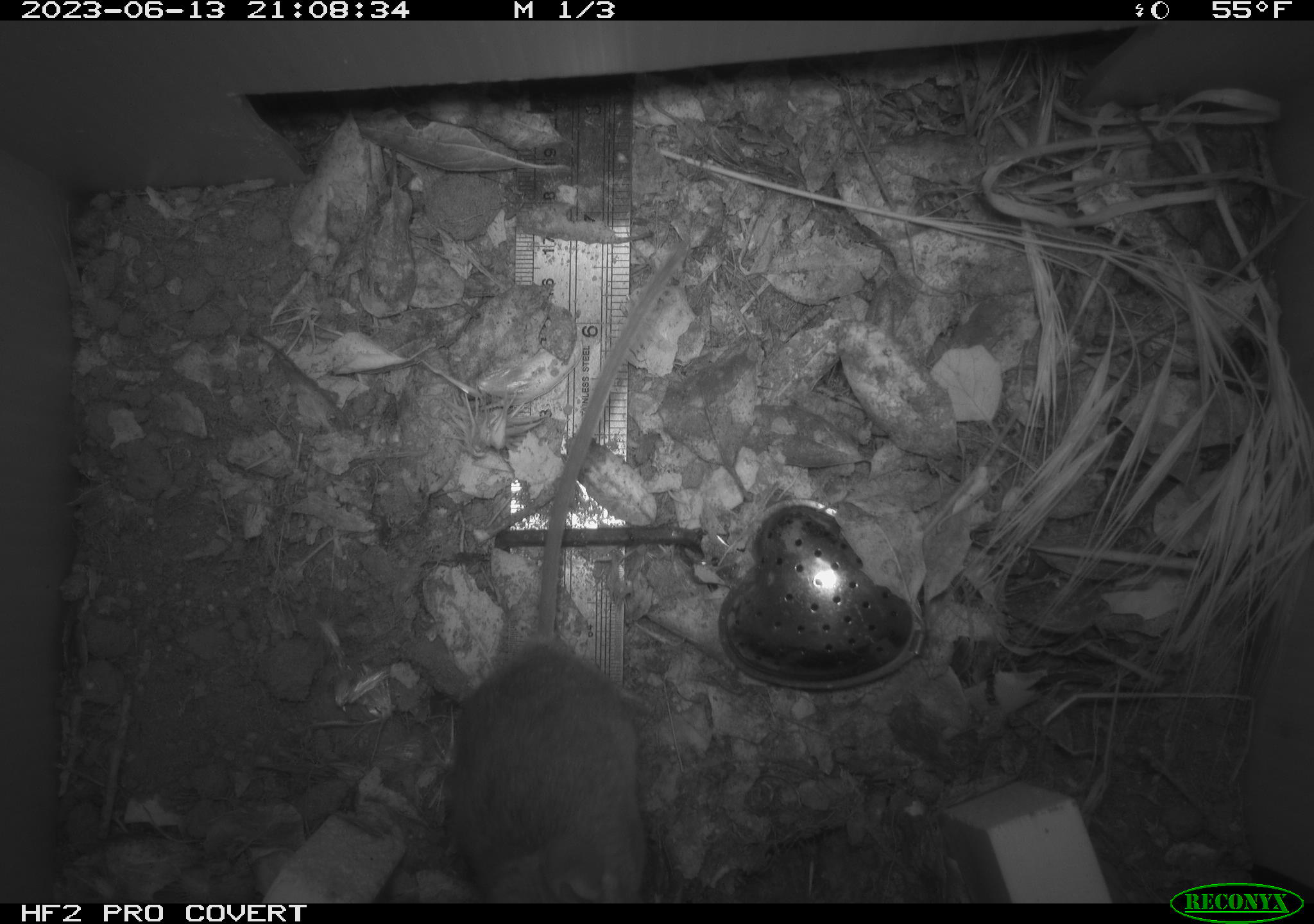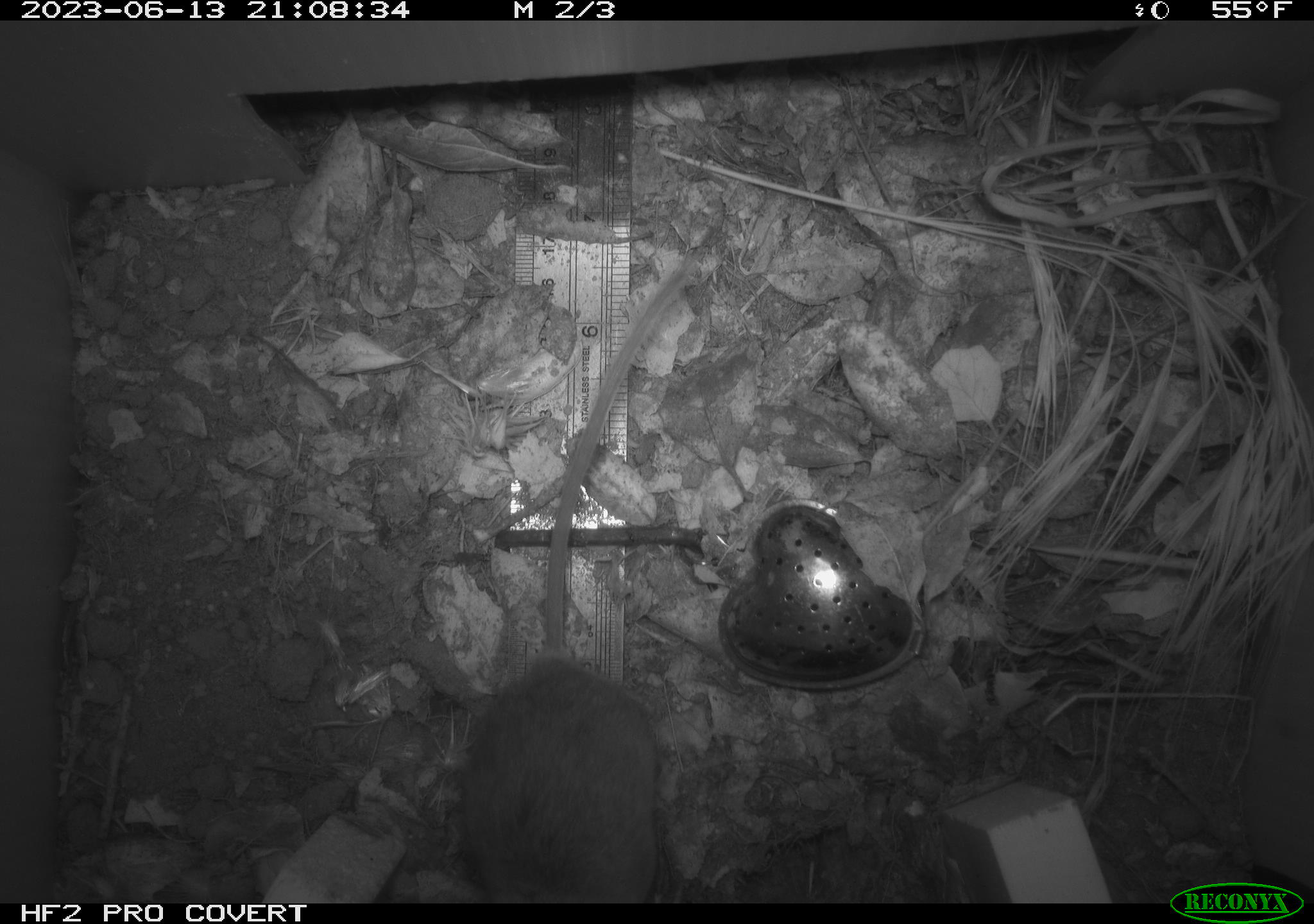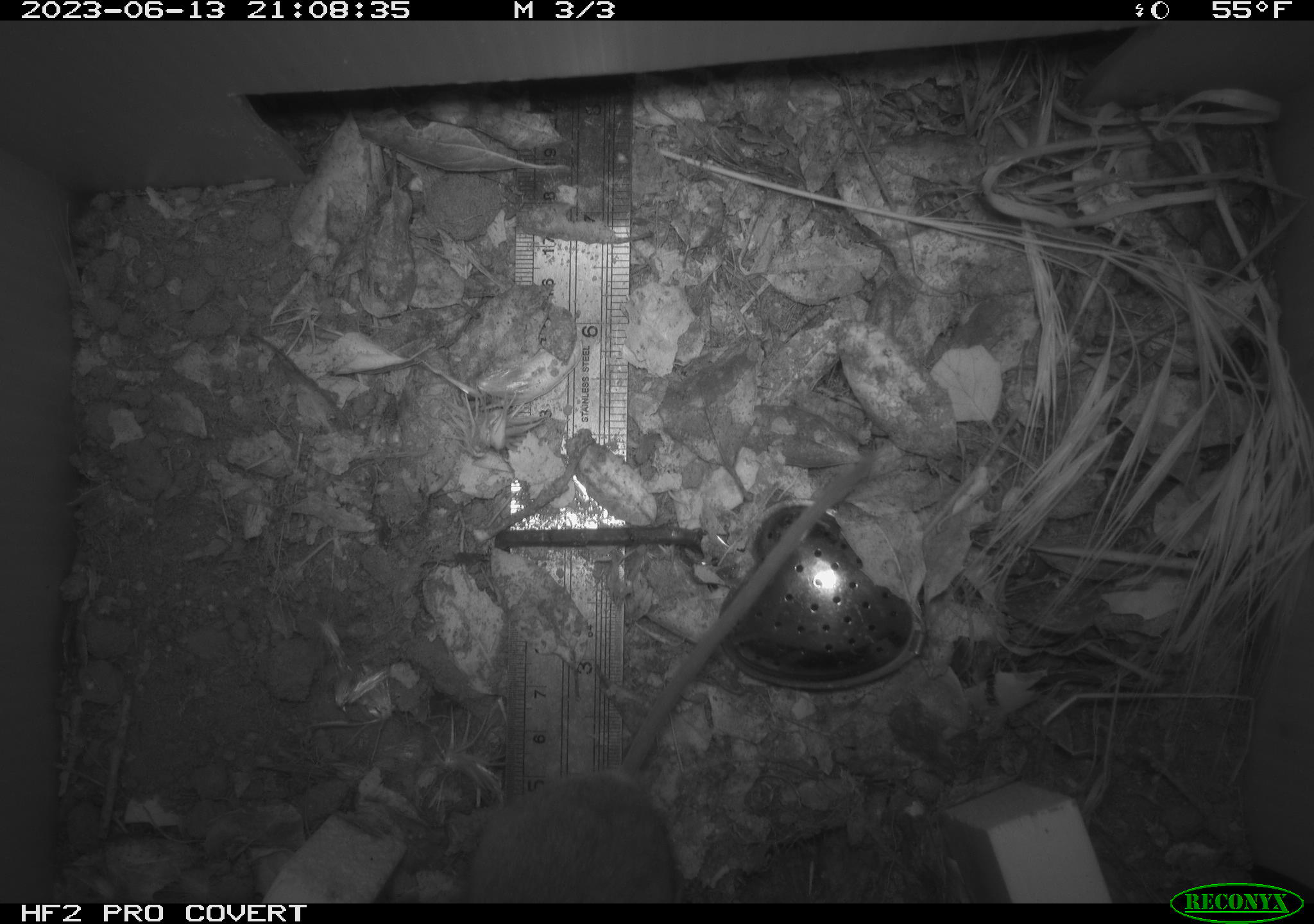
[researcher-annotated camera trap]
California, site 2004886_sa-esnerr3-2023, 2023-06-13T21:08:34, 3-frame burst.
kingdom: Animalia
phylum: Chordata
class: Mammalia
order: Rodentia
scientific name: Rodentia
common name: mouse species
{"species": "mouse species (Rodentia)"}